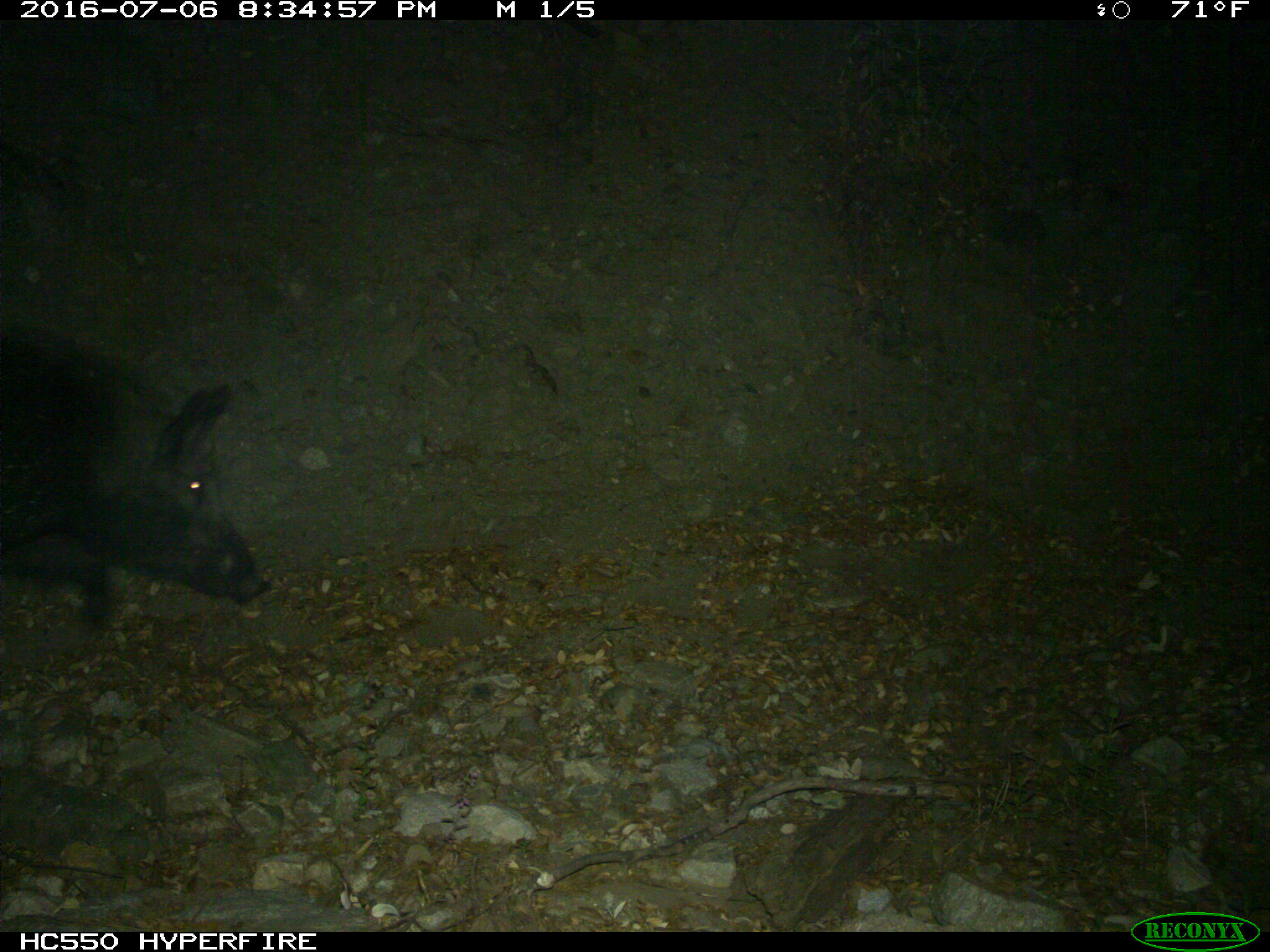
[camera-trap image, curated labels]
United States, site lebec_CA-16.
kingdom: Animalia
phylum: Chordata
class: Mammalia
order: Artiodactyla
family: Suidae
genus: Sus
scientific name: Sus scrofa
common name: wild boar